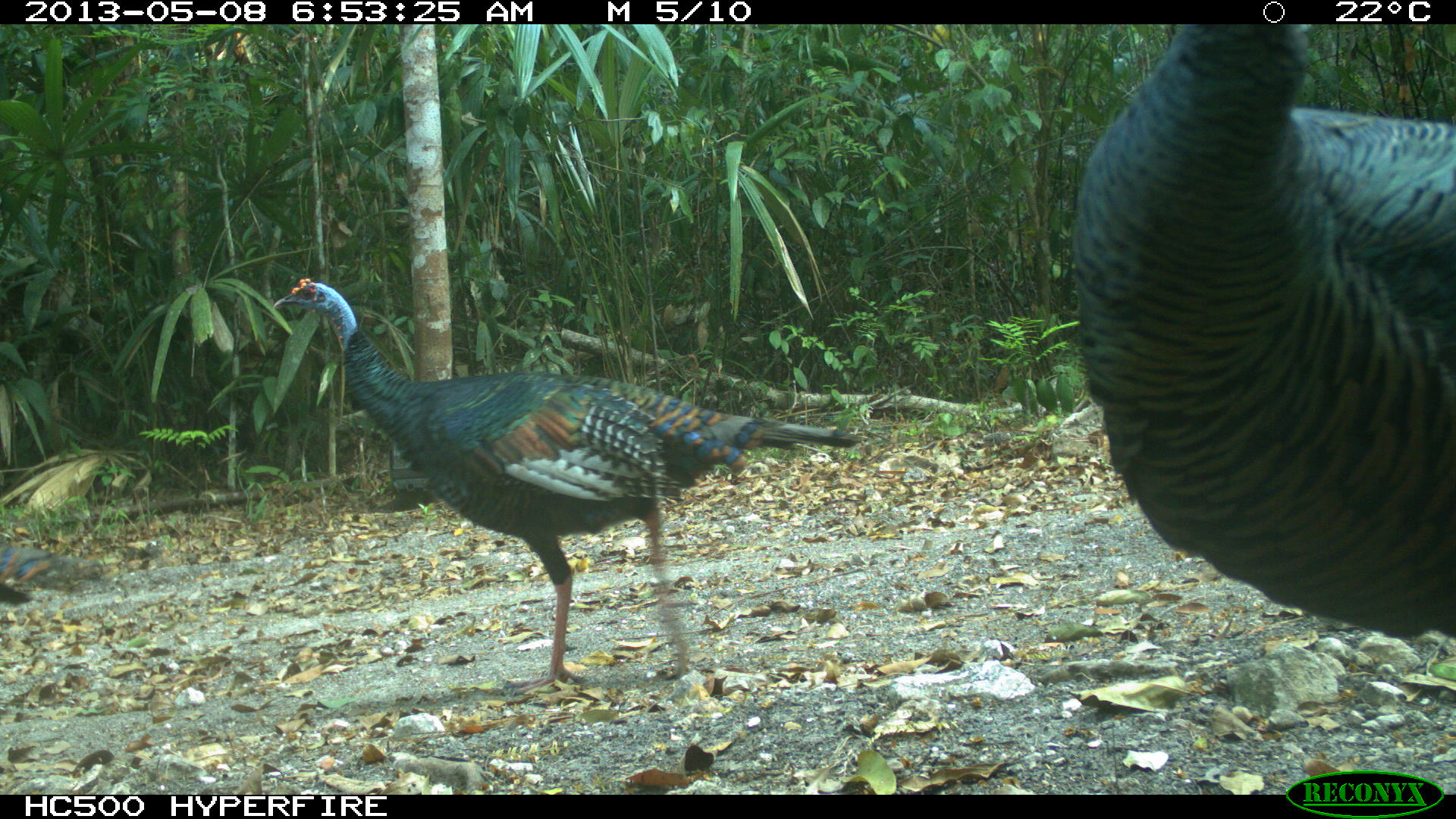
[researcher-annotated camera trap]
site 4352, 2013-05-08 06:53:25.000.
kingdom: Animalia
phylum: Chordata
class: Aves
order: Galliformes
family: Phasianidae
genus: Meleagris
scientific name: Meleagris ocellata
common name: ocellated turkey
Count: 4.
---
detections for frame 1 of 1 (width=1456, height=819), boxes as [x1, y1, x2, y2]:
meleagris ocellata: [270, 275, 867, 695]; [1068, 24, 1455, 639]; [0, 542, 117, 604]